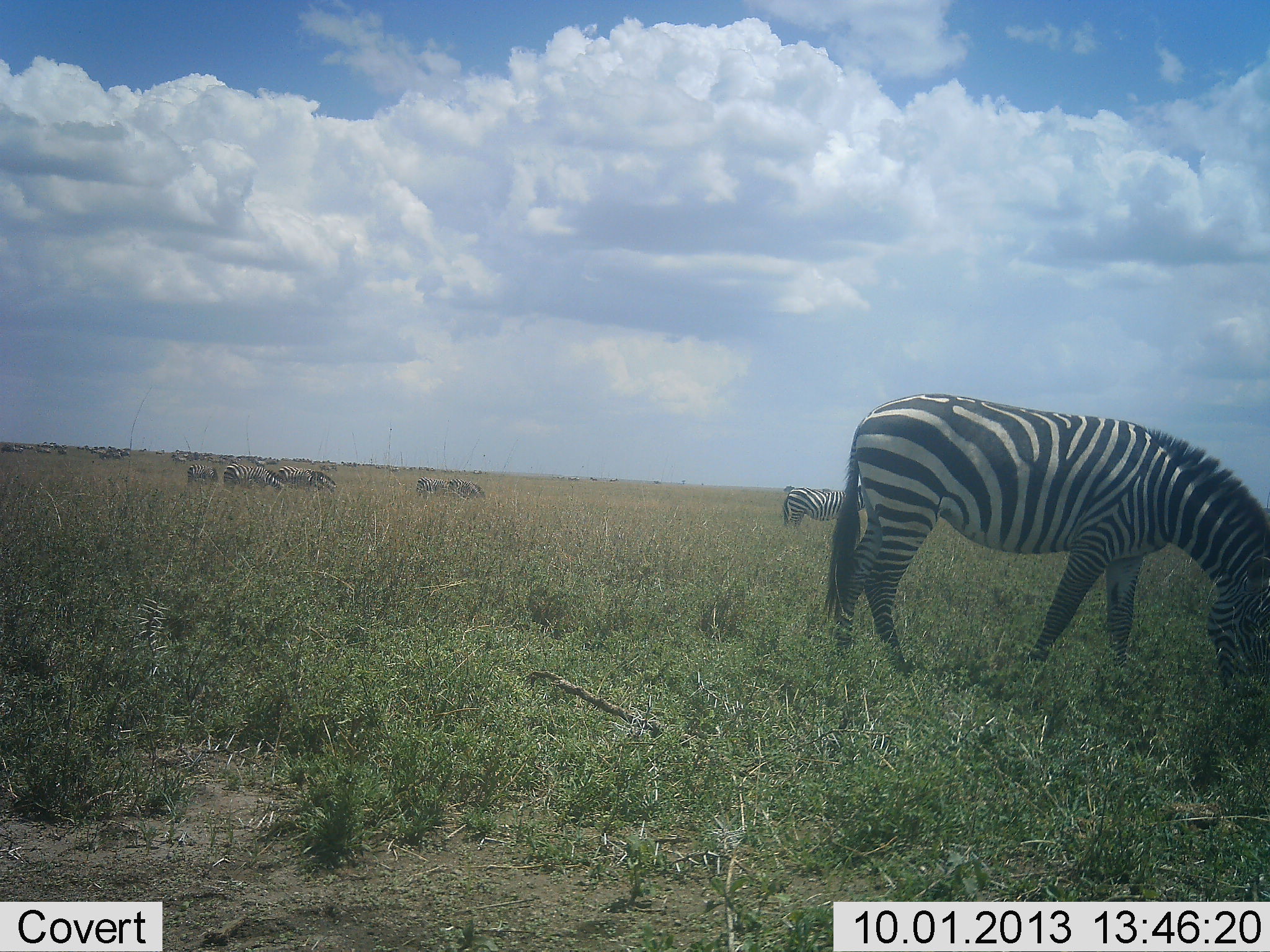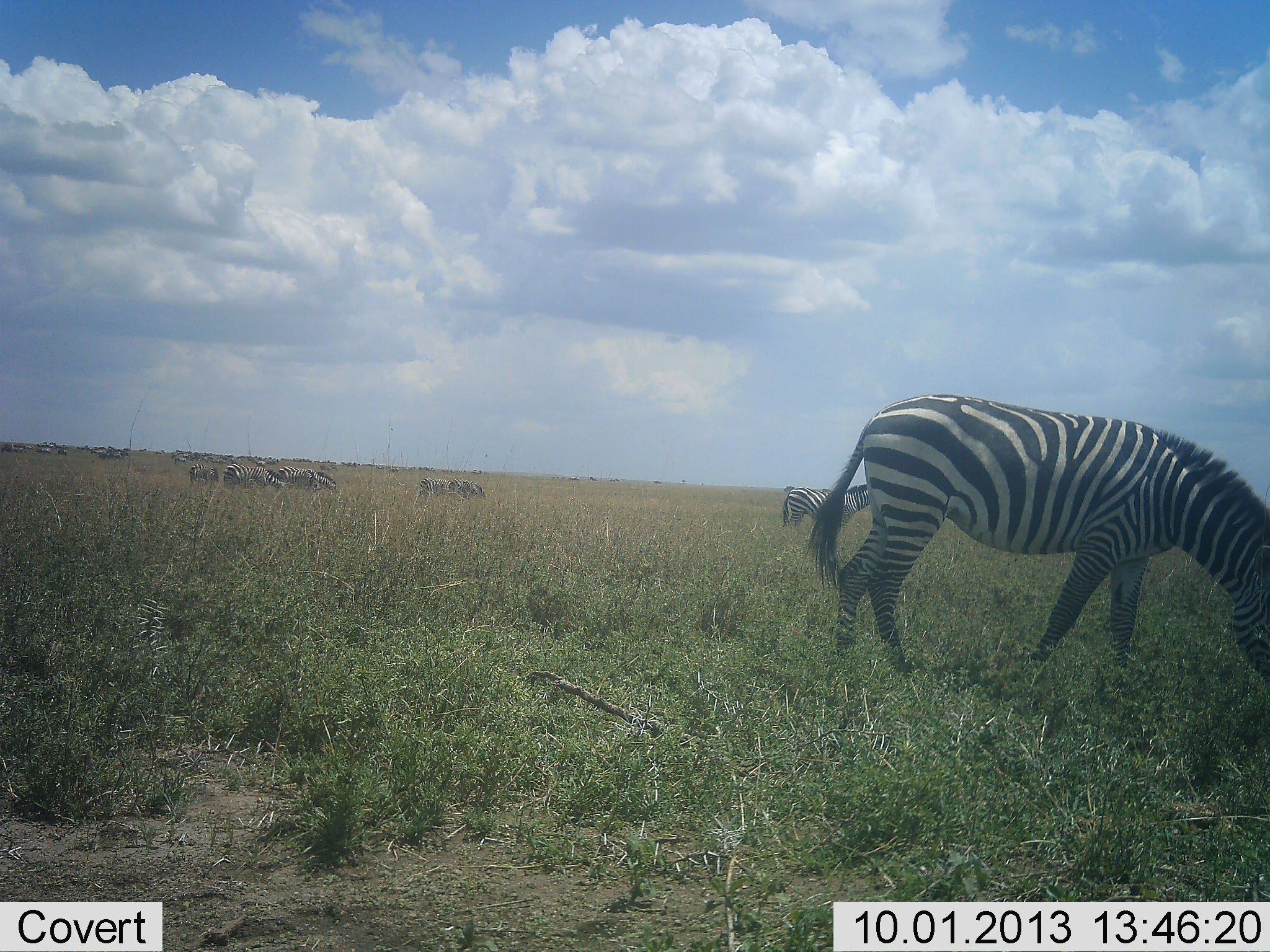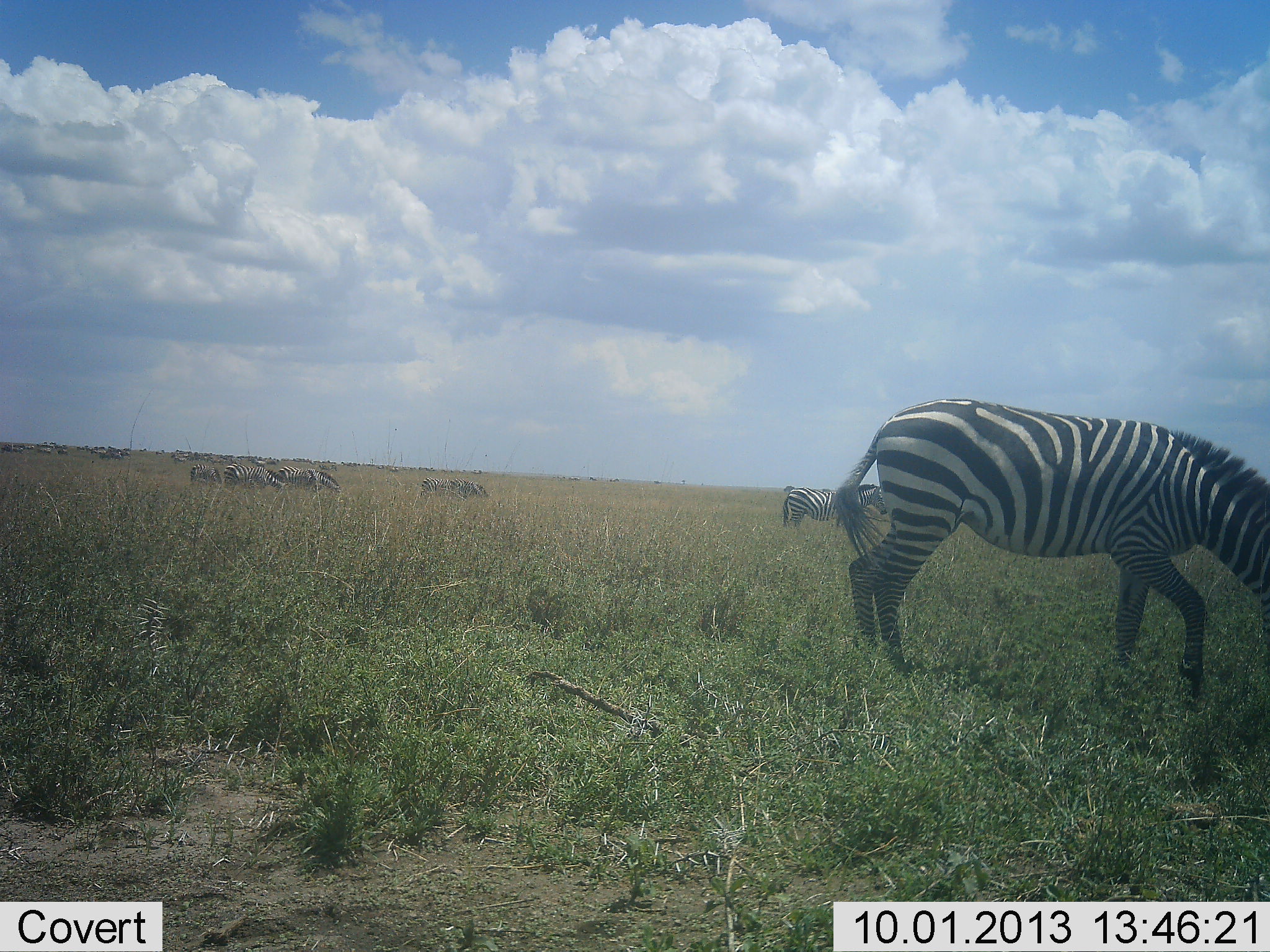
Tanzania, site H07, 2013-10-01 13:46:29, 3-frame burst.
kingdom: Animalia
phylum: Chordata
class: Mammalia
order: Perissodactyla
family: Equidae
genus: Equus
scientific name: Equus quagga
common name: plains zebra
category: zebra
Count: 11-50.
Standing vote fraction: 65%.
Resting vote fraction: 9%.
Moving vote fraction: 29%.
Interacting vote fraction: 3%.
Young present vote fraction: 3%.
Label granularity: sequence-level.